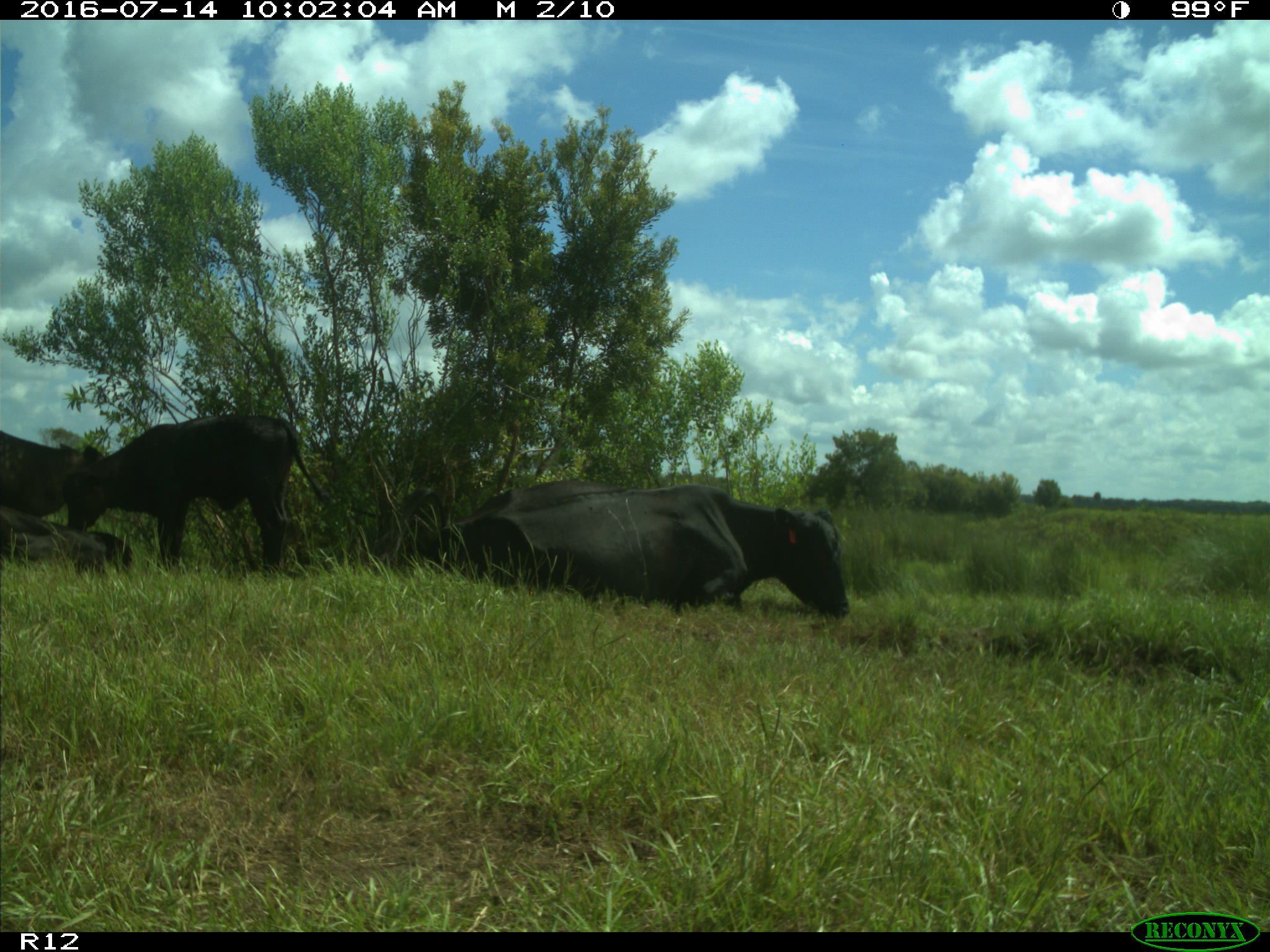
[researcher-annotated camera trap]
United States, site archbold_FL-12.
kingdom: Animalia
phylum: Chordata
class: Mammalia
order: Artiodactyla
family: Bovidae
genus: Bos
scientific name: Bos taurus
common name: domestic cow